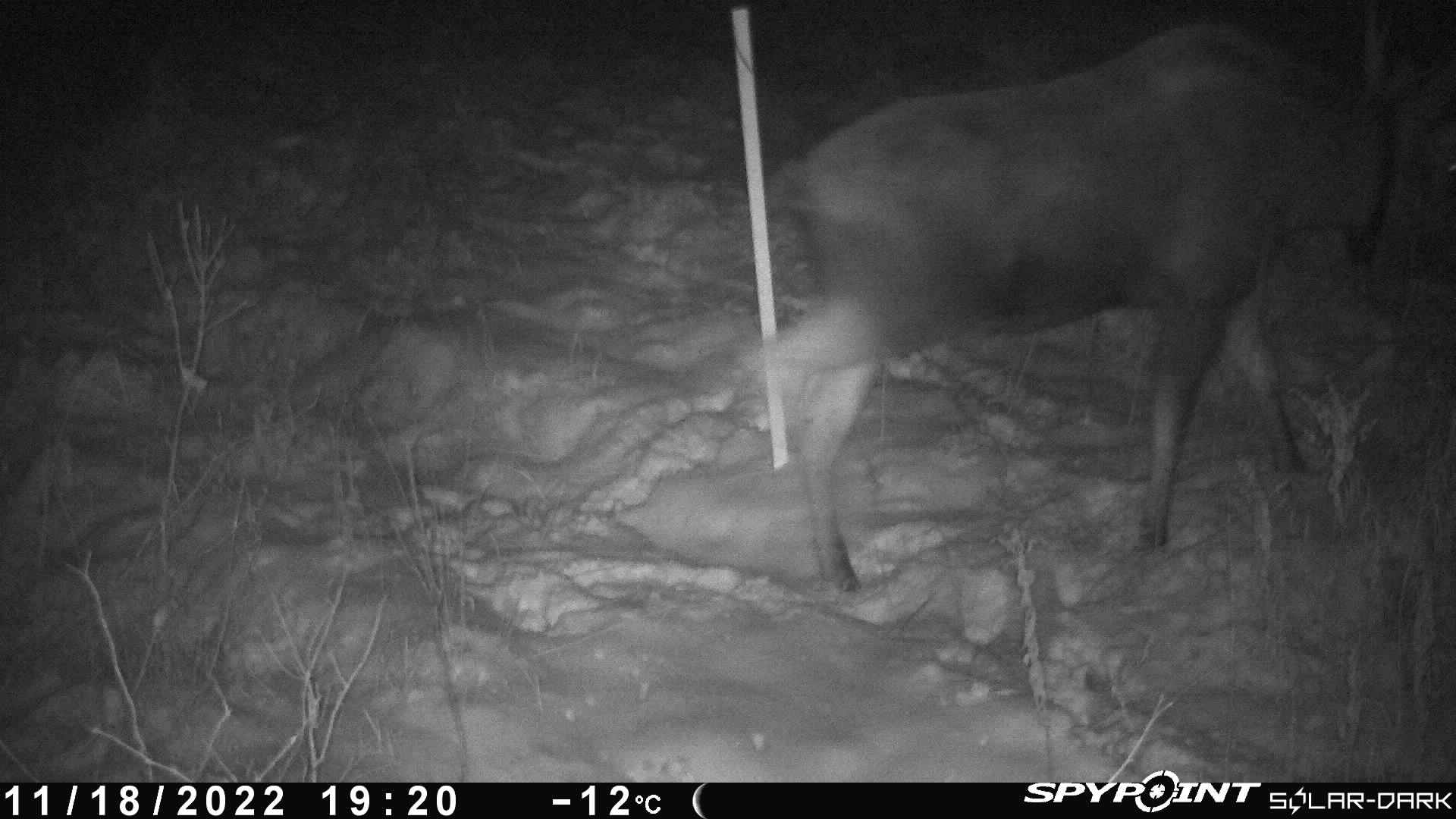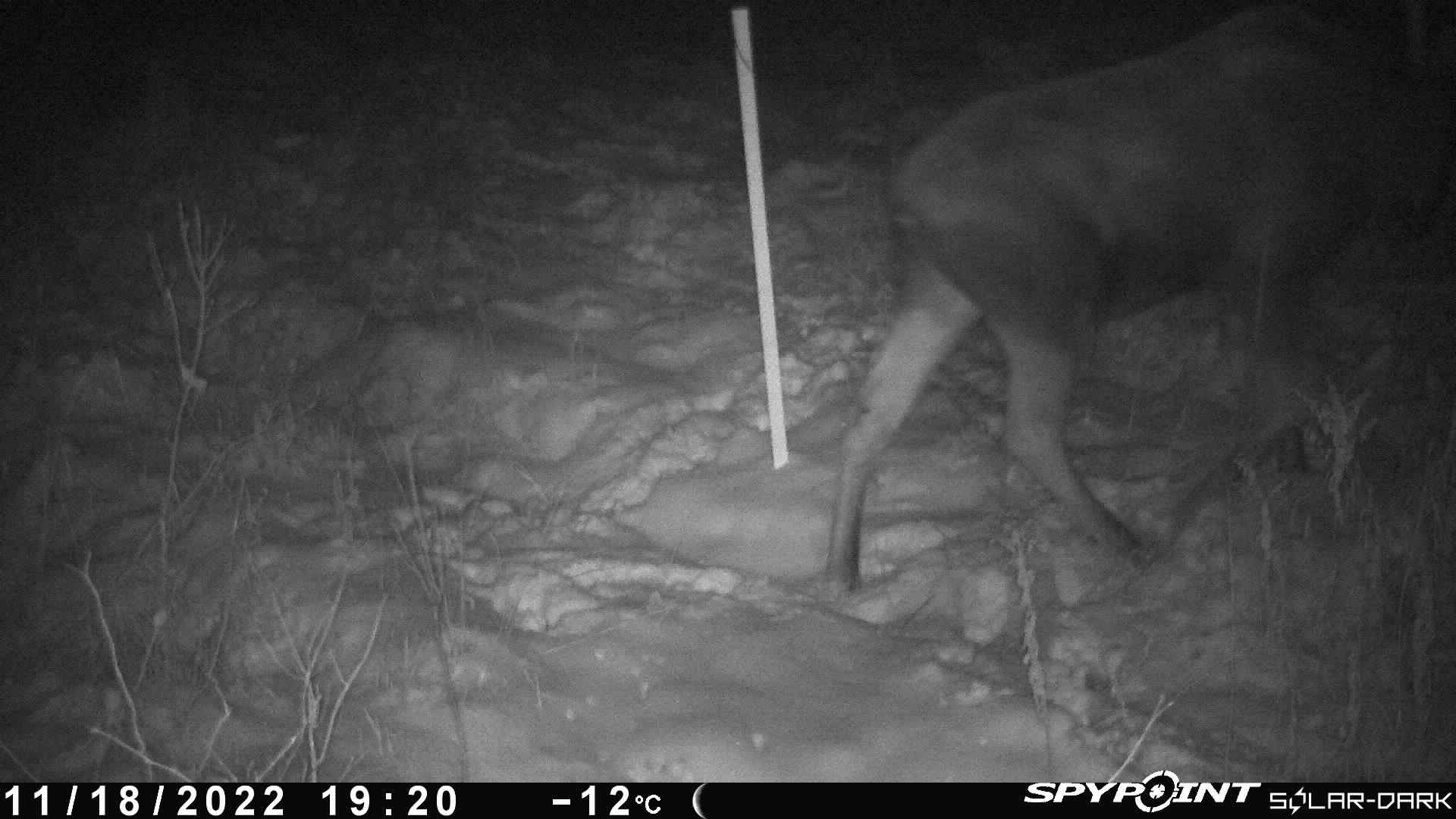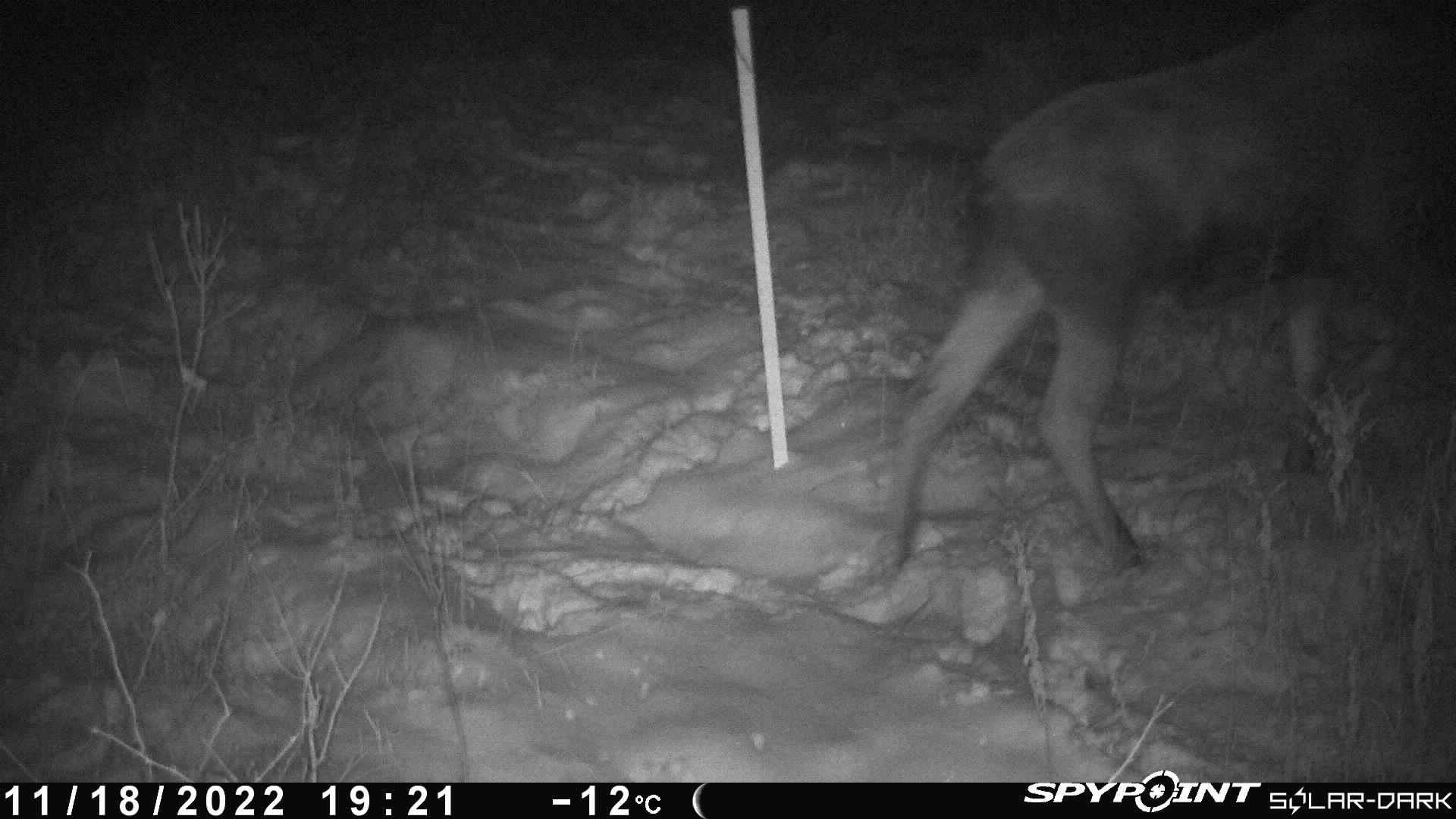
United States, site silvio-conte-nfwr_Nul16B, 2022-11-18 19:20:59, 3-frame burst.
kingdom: Animalia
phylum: Chordata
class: Mammalia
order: Artiodactyla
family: Cervidae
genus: Alces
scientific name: Alces alces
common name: moose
Moose (Alces alces).